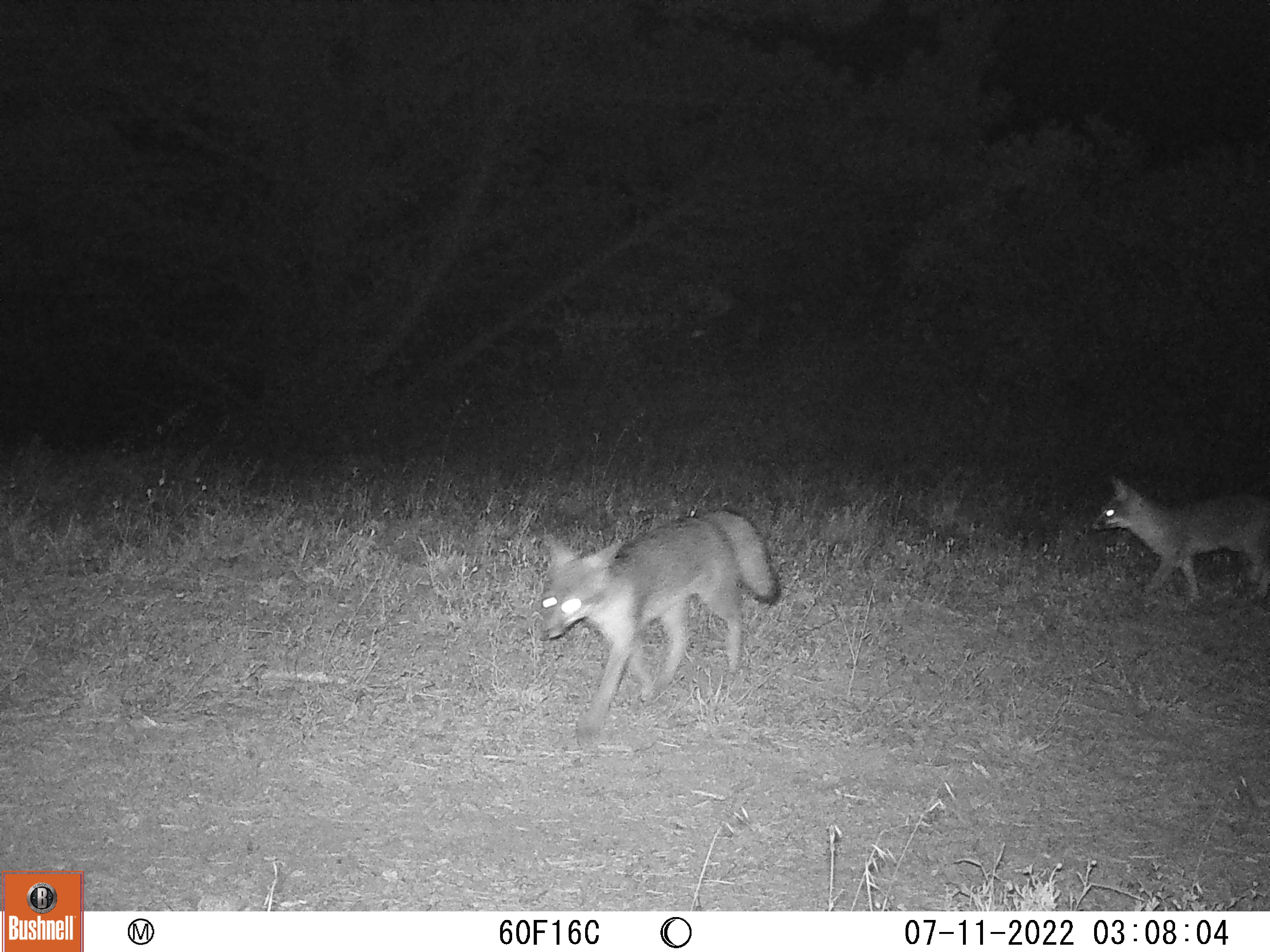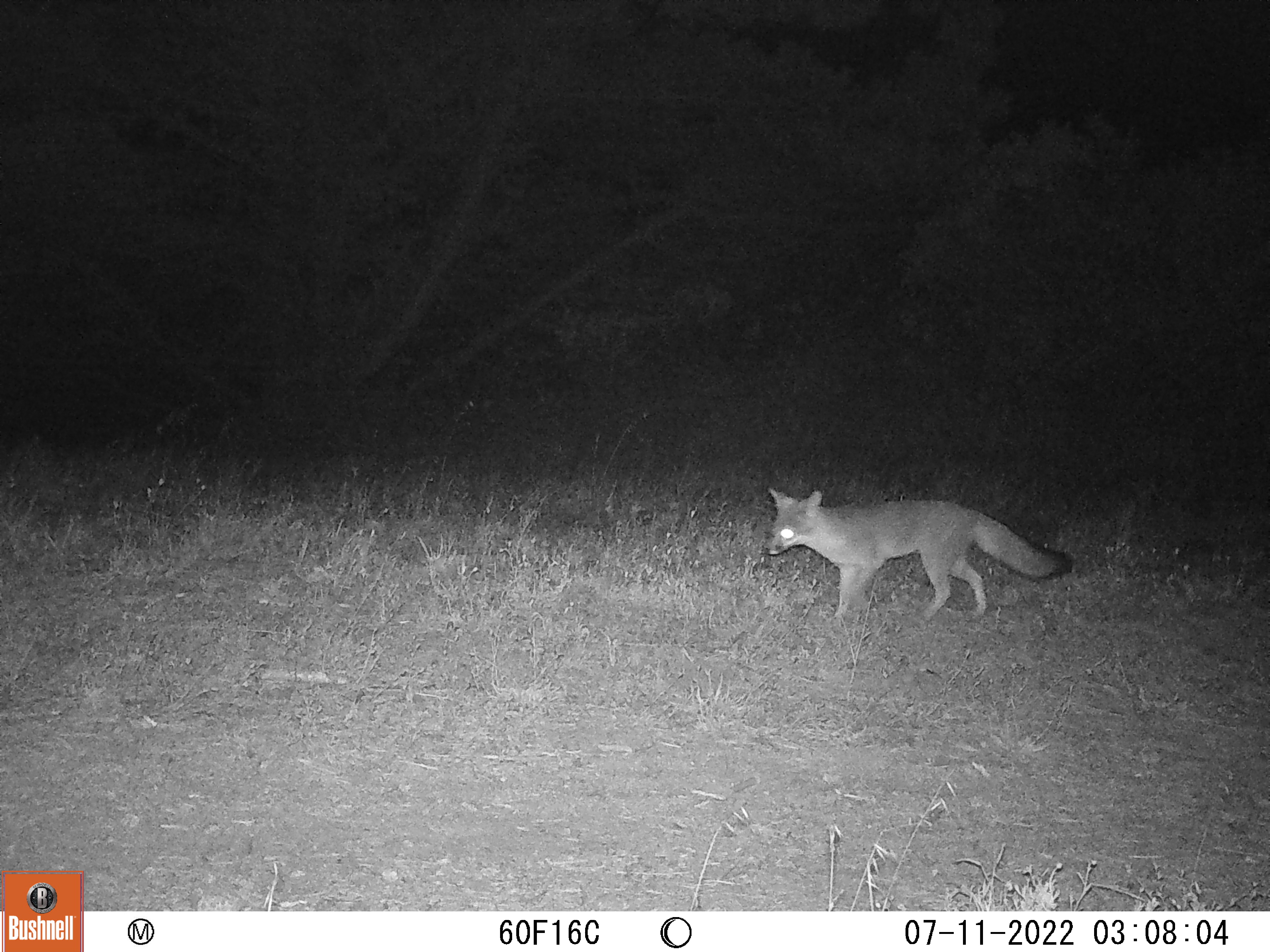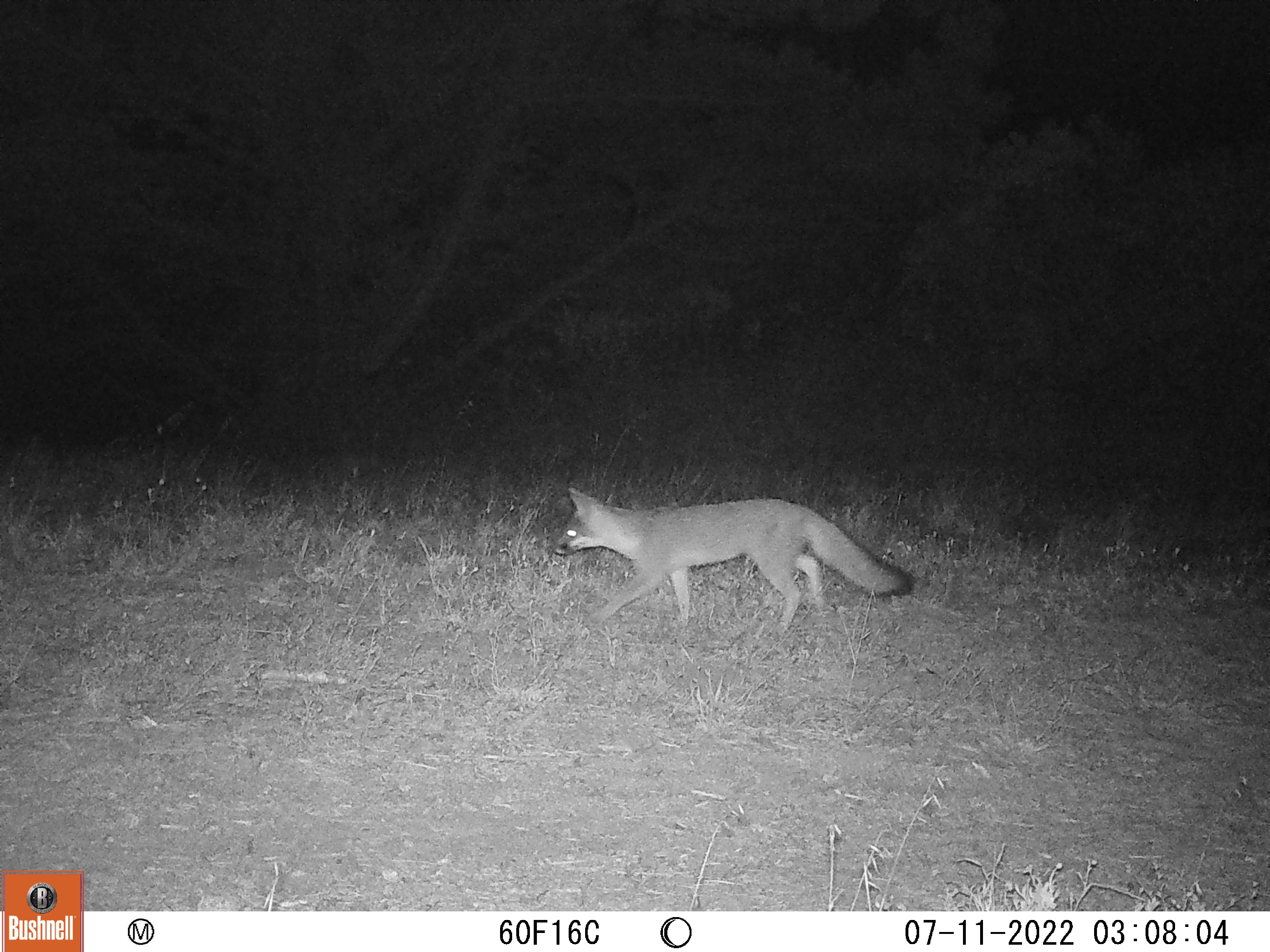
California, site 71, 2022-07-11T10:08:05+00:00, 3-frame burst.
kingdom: Animalia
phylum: Chordata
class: Mammalia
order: Carnivora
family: Canidae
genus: Urocyon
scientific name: Urocyon cinereoargenteus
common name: gray fox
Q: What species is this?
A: Gray fox (Urocyon cinereoargenteus).